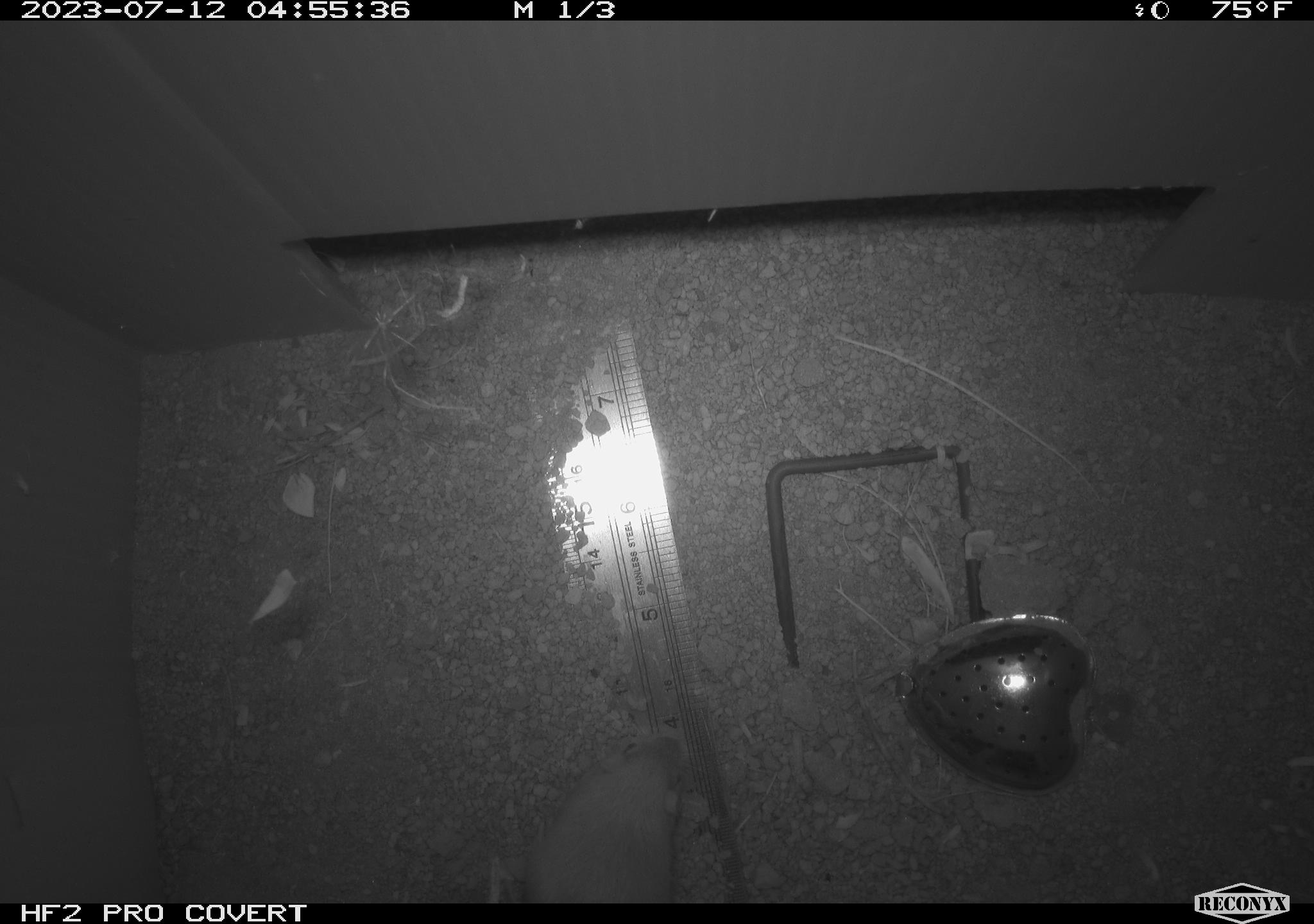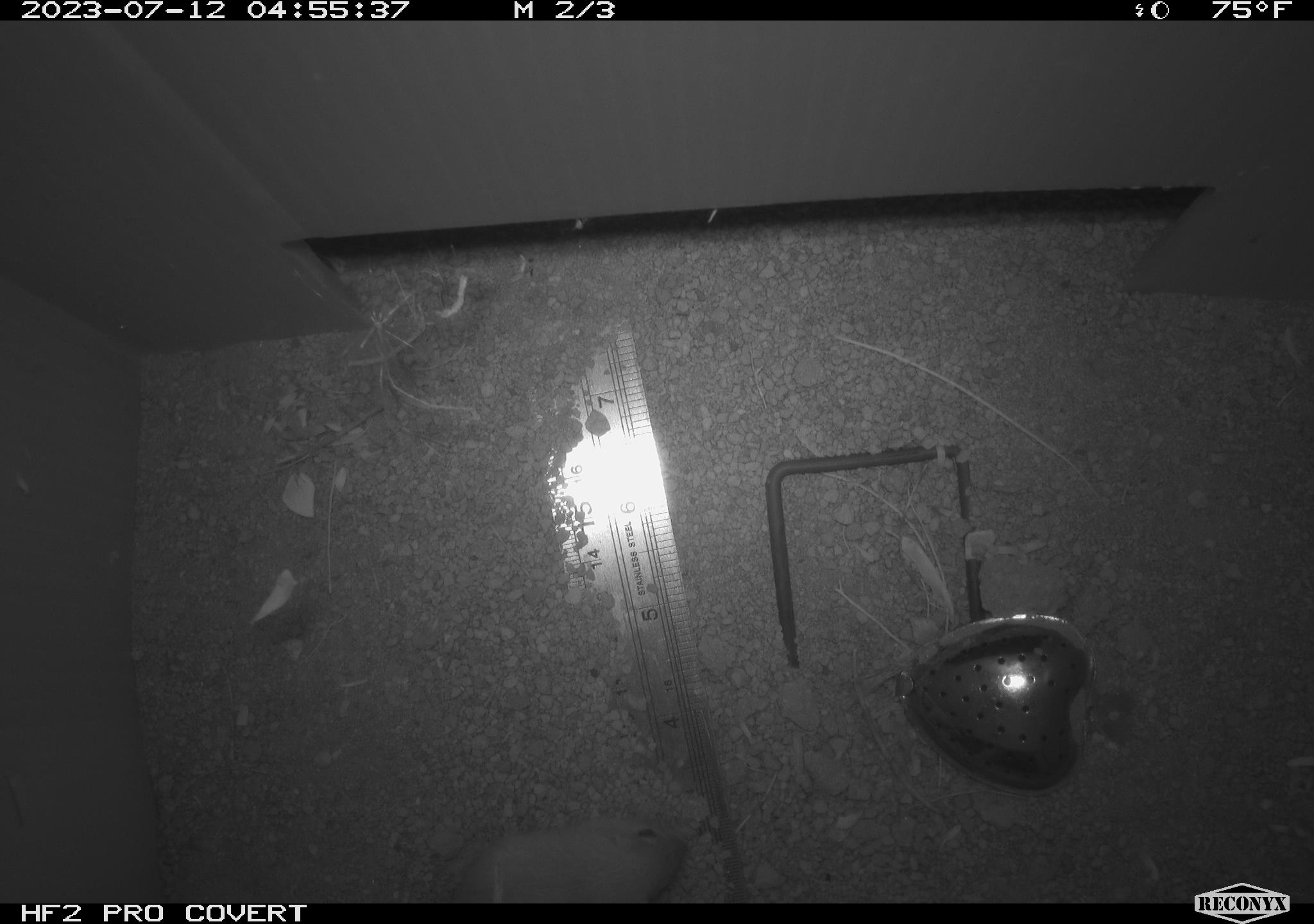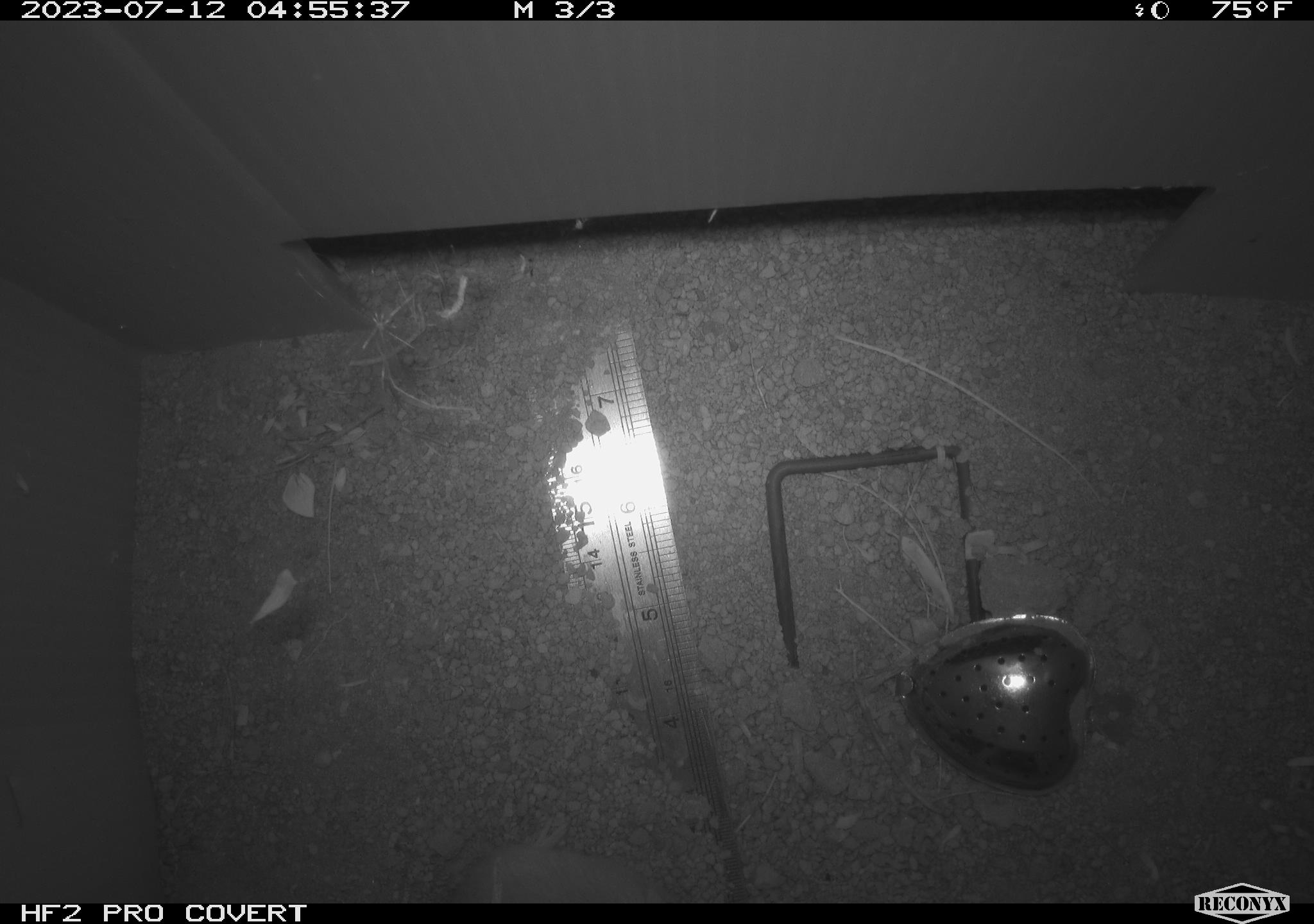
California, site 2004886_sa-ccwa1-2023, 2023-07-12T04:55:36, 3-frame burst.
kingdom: Animalia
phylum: Chordata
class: Mammalia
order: Rodentia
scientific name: Rodentia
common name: mouse species